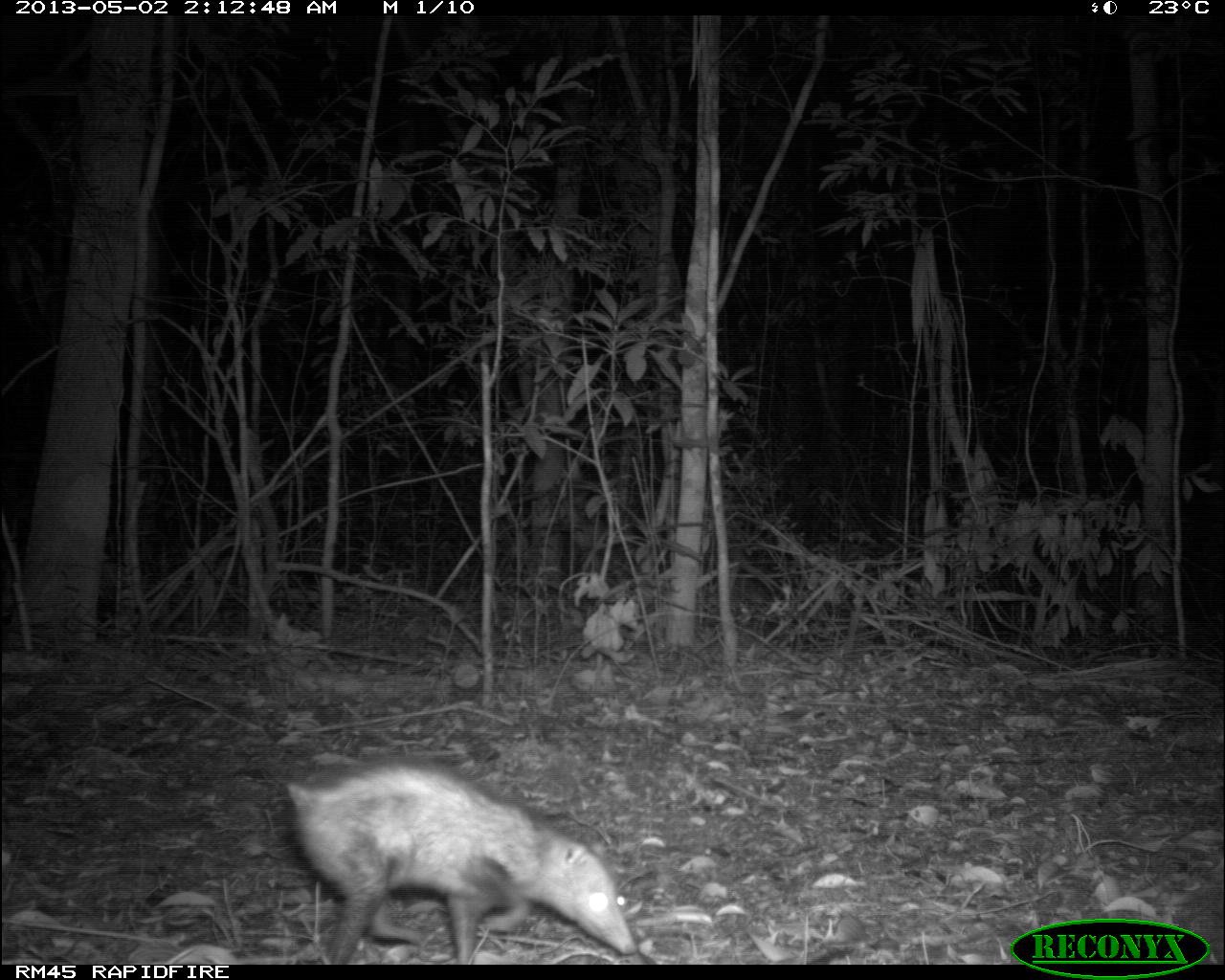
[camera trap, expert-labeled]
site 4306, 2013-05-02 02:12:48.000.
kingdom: Animalia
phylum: Chordata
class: Mammalia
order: Didelphimorphia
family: Didelphidae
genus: Didelphis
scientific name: Didelphis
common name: american opossums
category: didelphis sp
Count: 1.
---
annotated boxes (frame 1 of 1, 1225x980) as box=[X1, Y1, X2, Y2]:
didelphis sp: box=[283, 755, 637, 963]